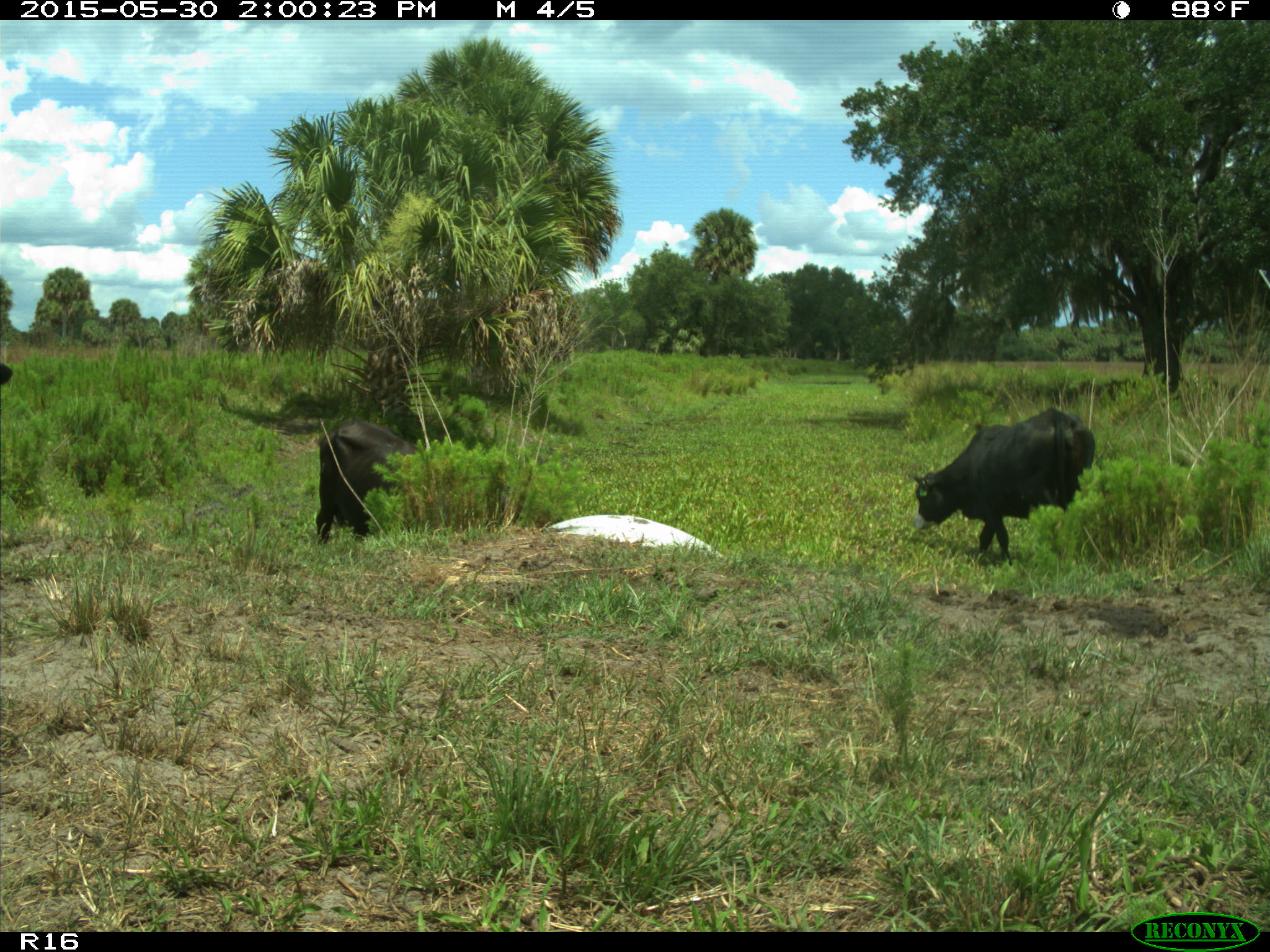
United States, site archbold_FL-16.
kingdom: Animalia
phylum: Chordata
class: Mammalia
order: Artiodactyla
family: Bovidae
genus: Bos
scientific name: Bos taurus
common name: domestic cow